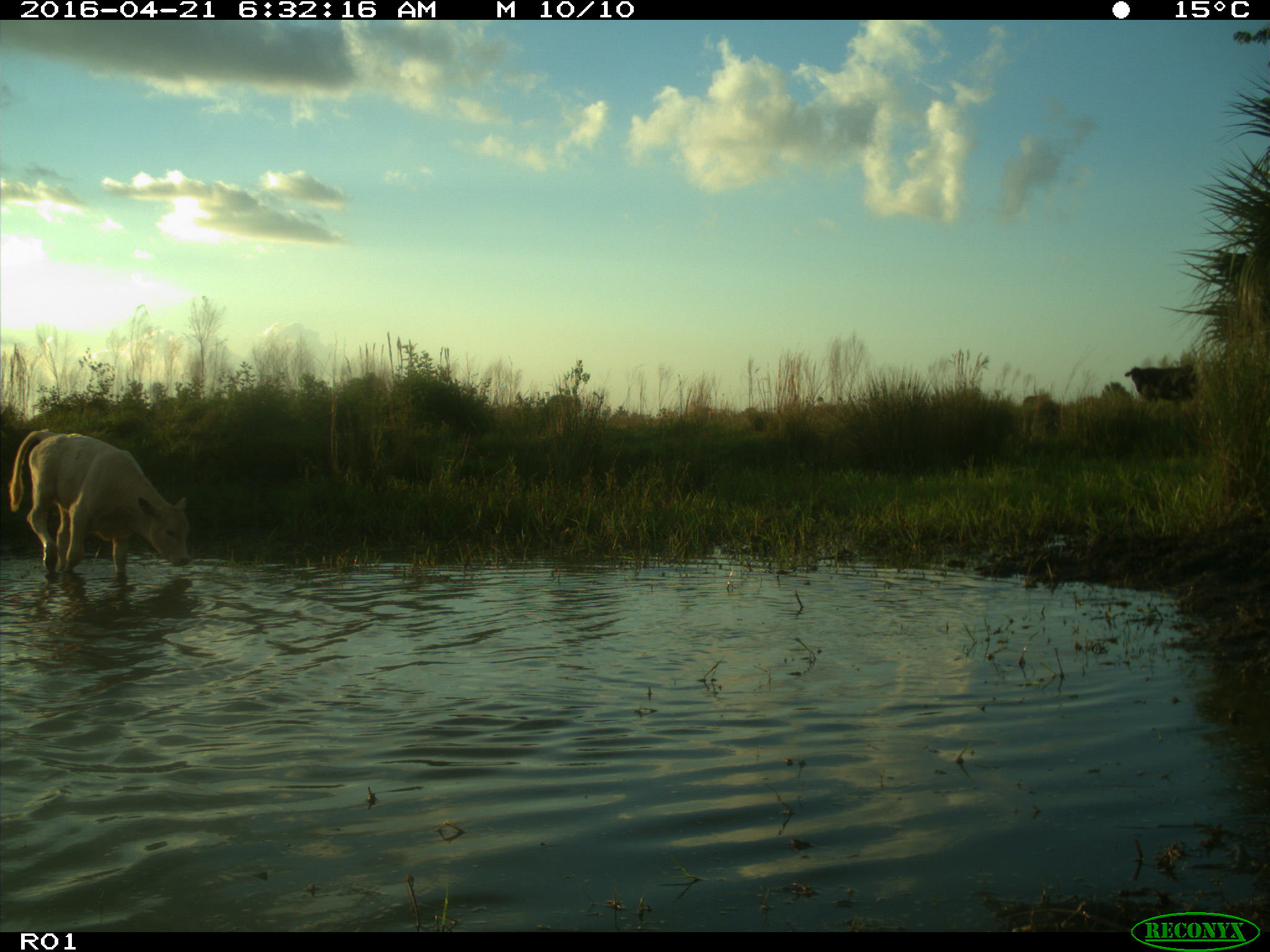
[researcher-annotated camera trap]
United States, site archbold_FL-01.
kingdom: Animalia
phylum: Chordata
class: Mammalia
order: Artiodactyla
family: Bovidae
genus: Bos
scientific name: Bos taurus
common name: domestic cow